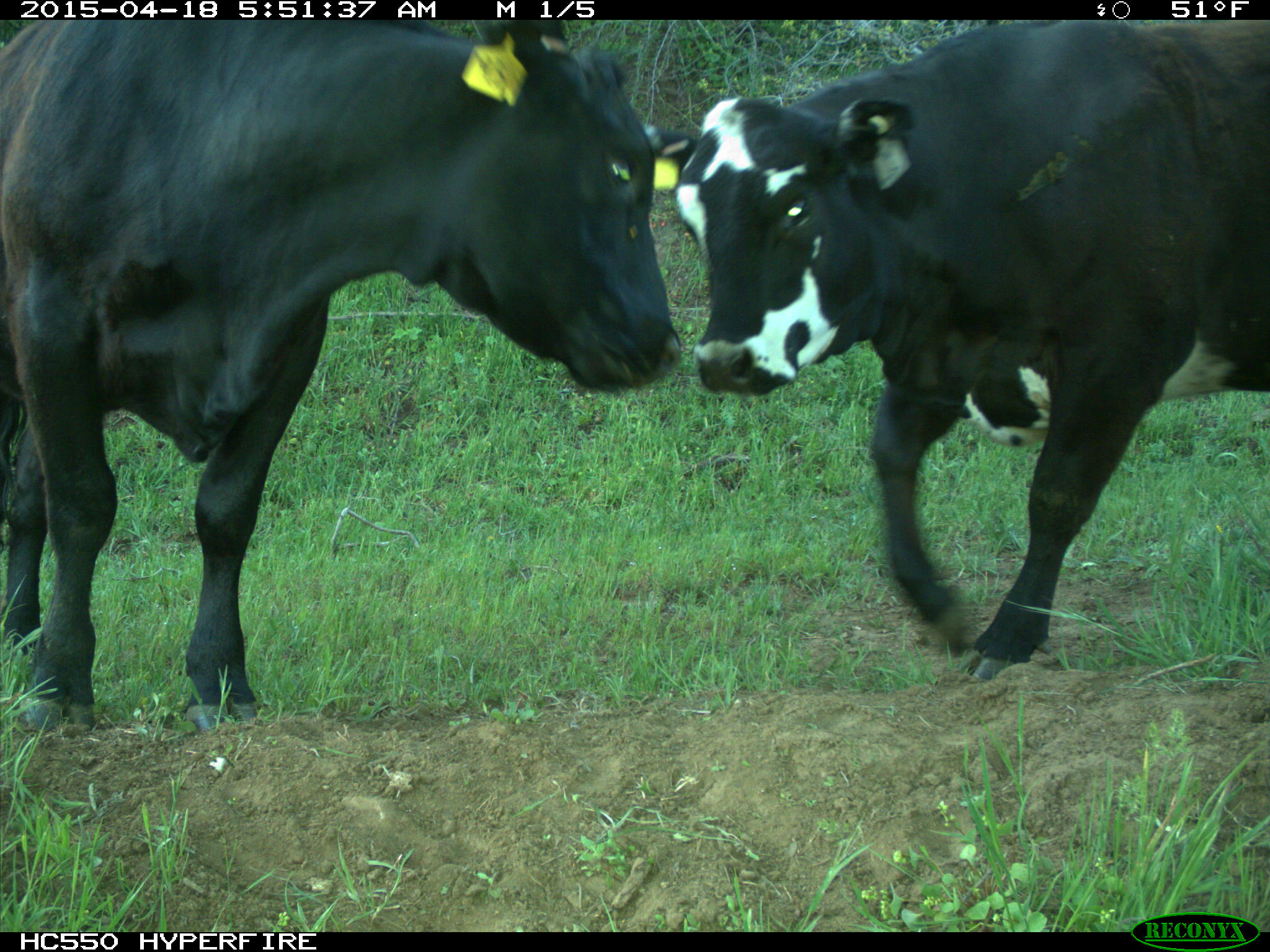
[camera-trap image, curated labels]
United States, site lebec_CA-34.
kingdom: Animalia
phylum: Chordata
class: Mammalia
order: Artiodactyla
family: Bovidae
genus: Bos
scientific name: Bos taurus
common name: domestic cow